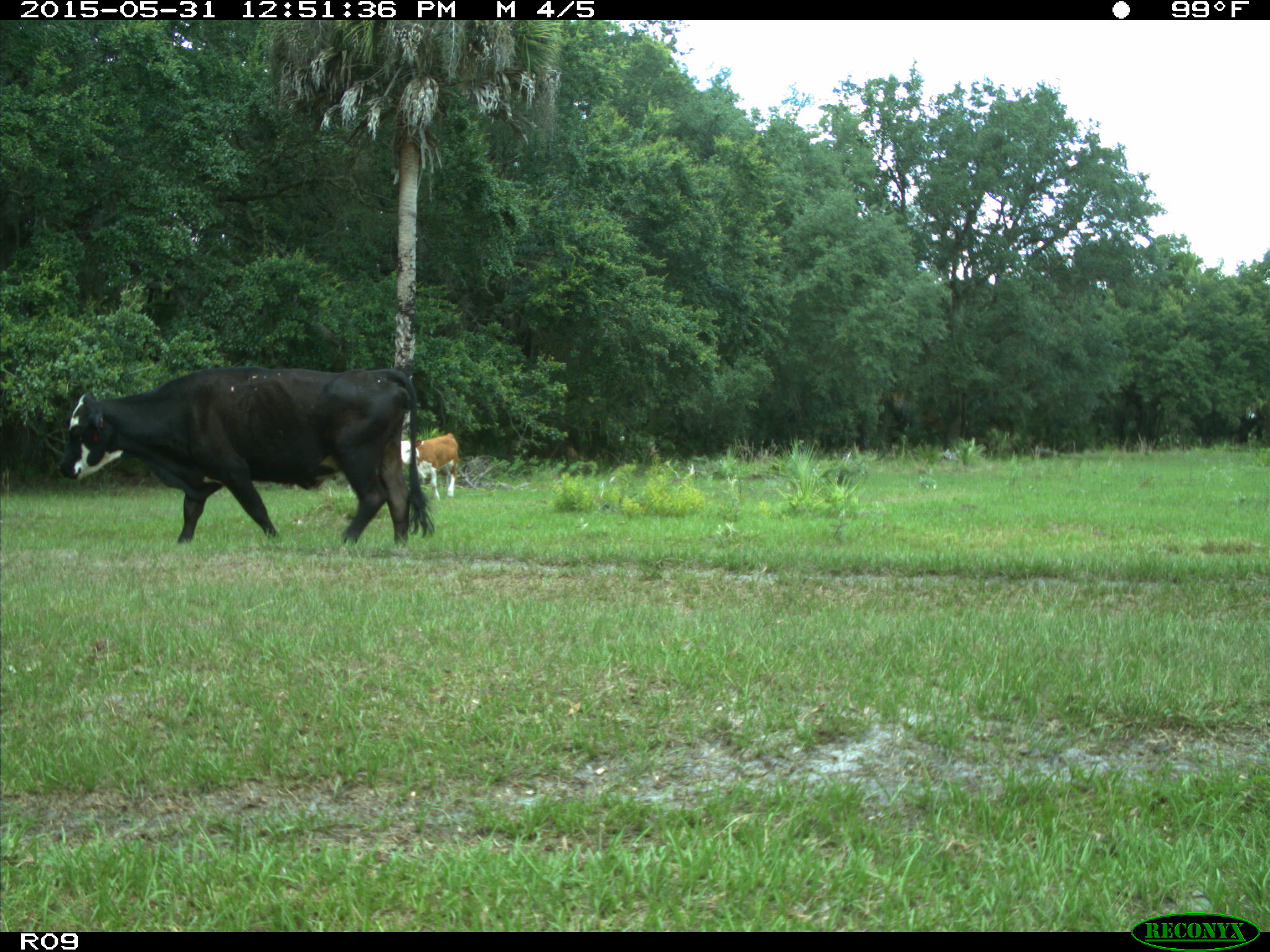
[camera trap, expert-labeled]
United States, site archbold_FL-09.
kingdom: Animalia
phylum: Chordata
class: Mammalia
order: Artiodactyla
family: Bovidae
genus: Bos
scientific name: Bos taurus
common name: domestic cow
Bos taurus (domestic cow).